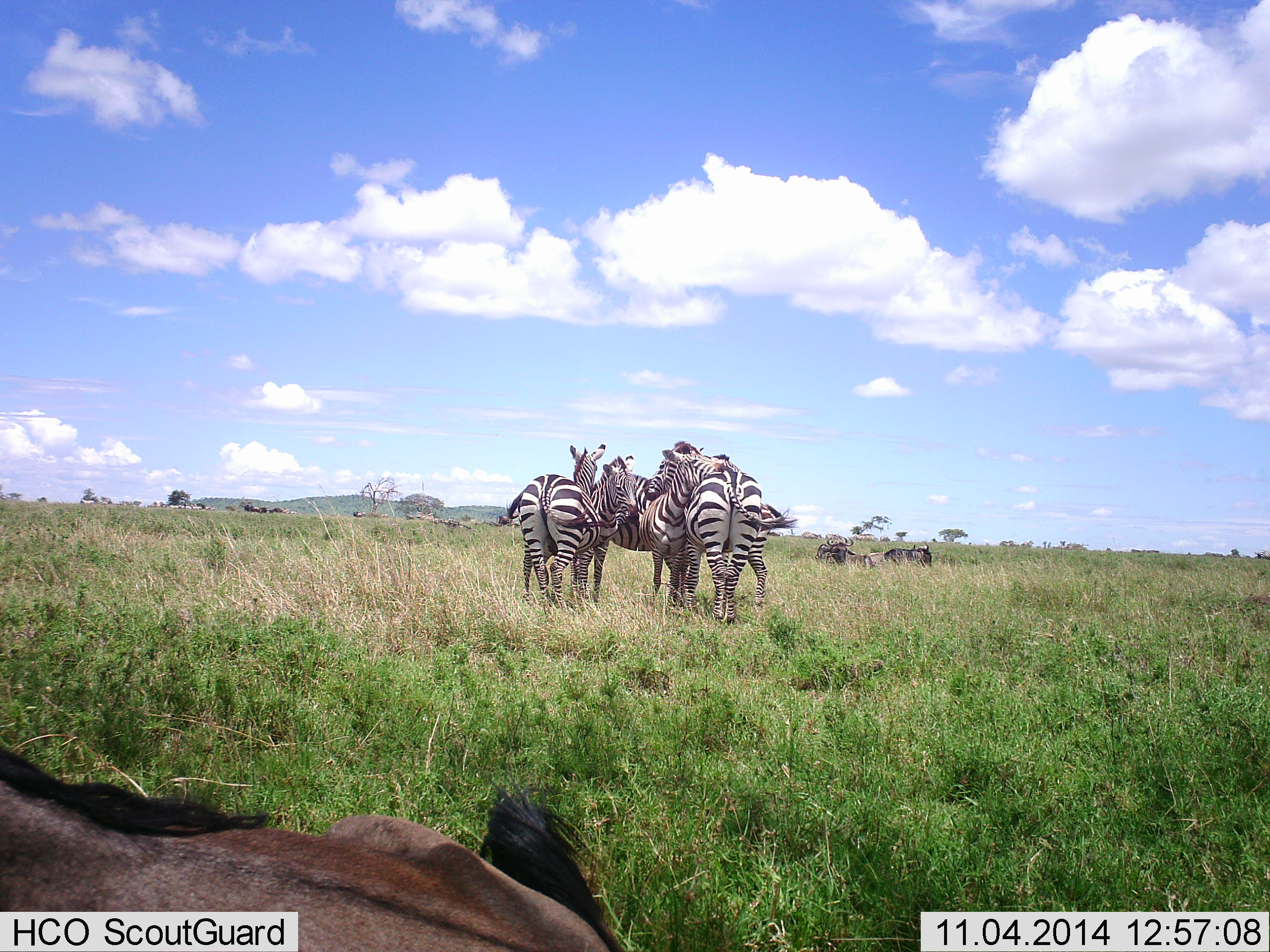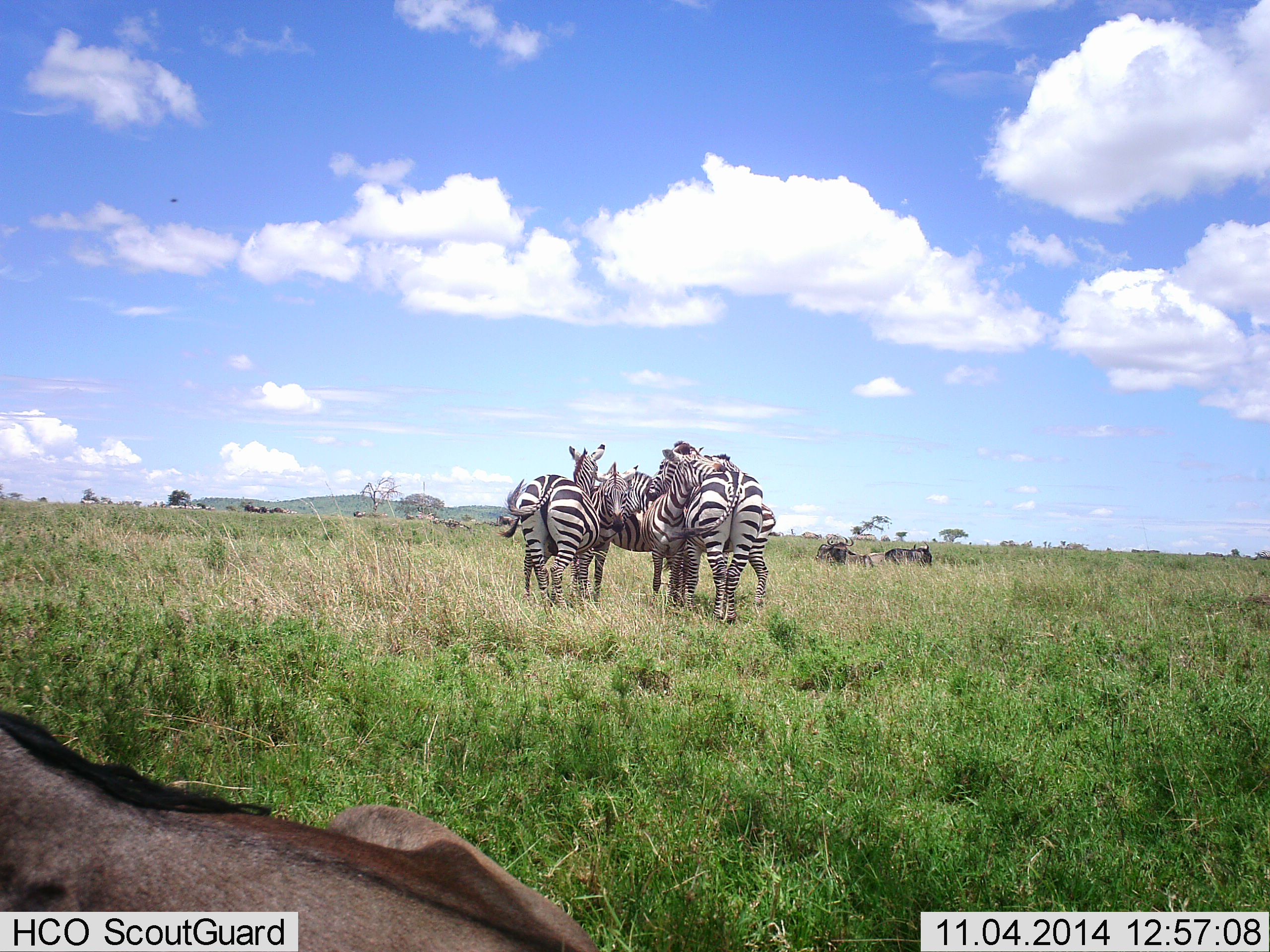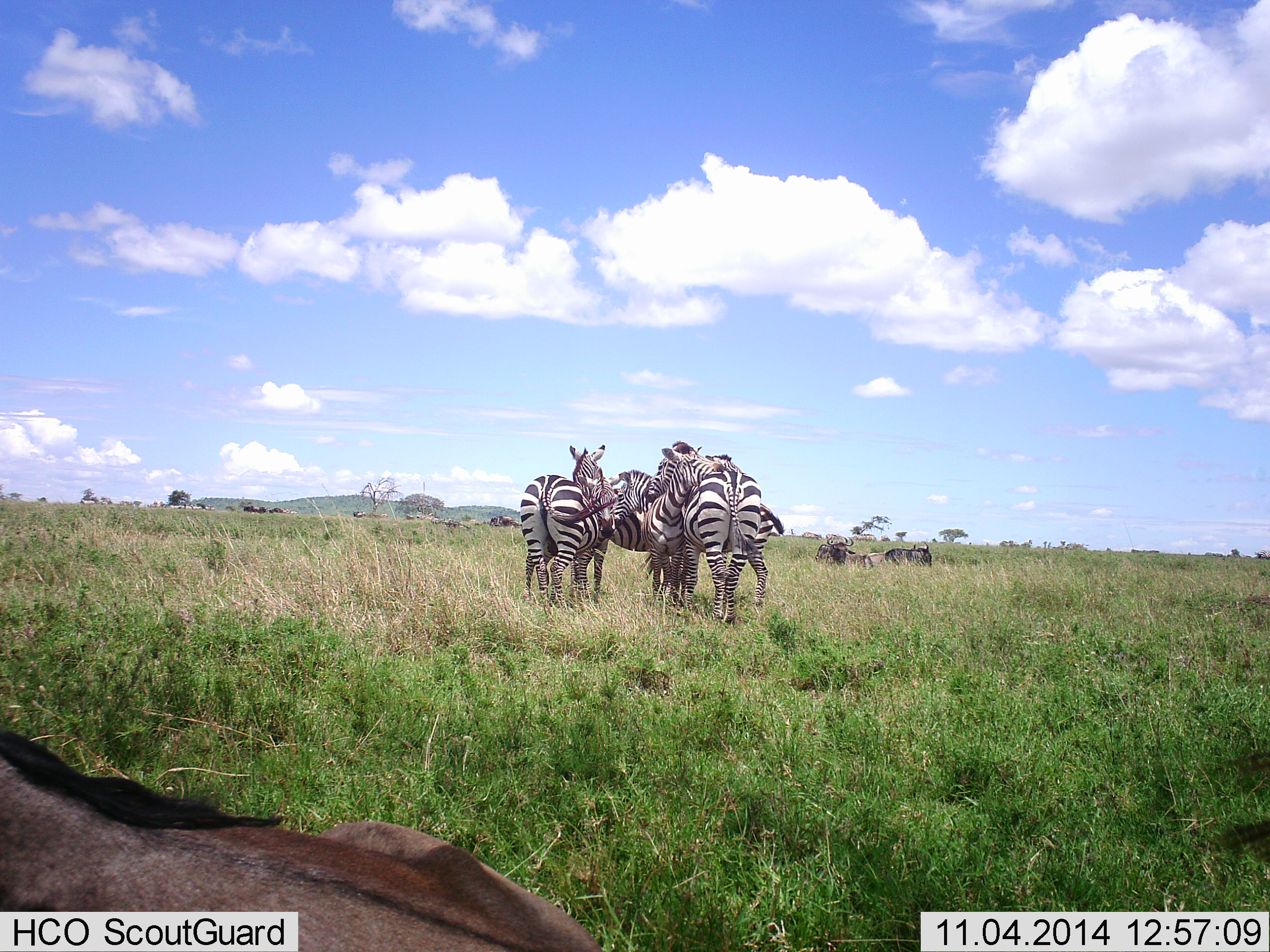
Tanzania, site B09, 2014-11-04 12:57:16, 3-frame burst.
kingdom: Animalia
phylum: Chordata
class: Mammalia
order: Artiodactyla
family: Bovidae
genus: Connochaetes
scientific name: Connochaetes taurinus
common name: blue wildebeest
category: wildebeest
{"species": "wildebeest (blue wildebeest) (Connochaetes taurinus)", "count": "3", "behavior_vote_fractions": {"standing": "45%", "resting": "82%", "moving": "9%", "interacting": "0%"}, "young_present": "9%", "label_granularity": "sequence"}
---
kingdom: Animalia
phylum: Chordata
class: Mammalia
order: Perissodactyla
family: Equidae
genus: Equus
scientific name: Equus quagga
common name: plains zebra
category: zebra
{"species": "zebra (plains zebra) (Equus quagga)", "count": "5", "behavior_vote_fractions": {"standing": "77%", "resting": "8%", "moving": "0%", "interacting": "54%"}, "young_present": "15%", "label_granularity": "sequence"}